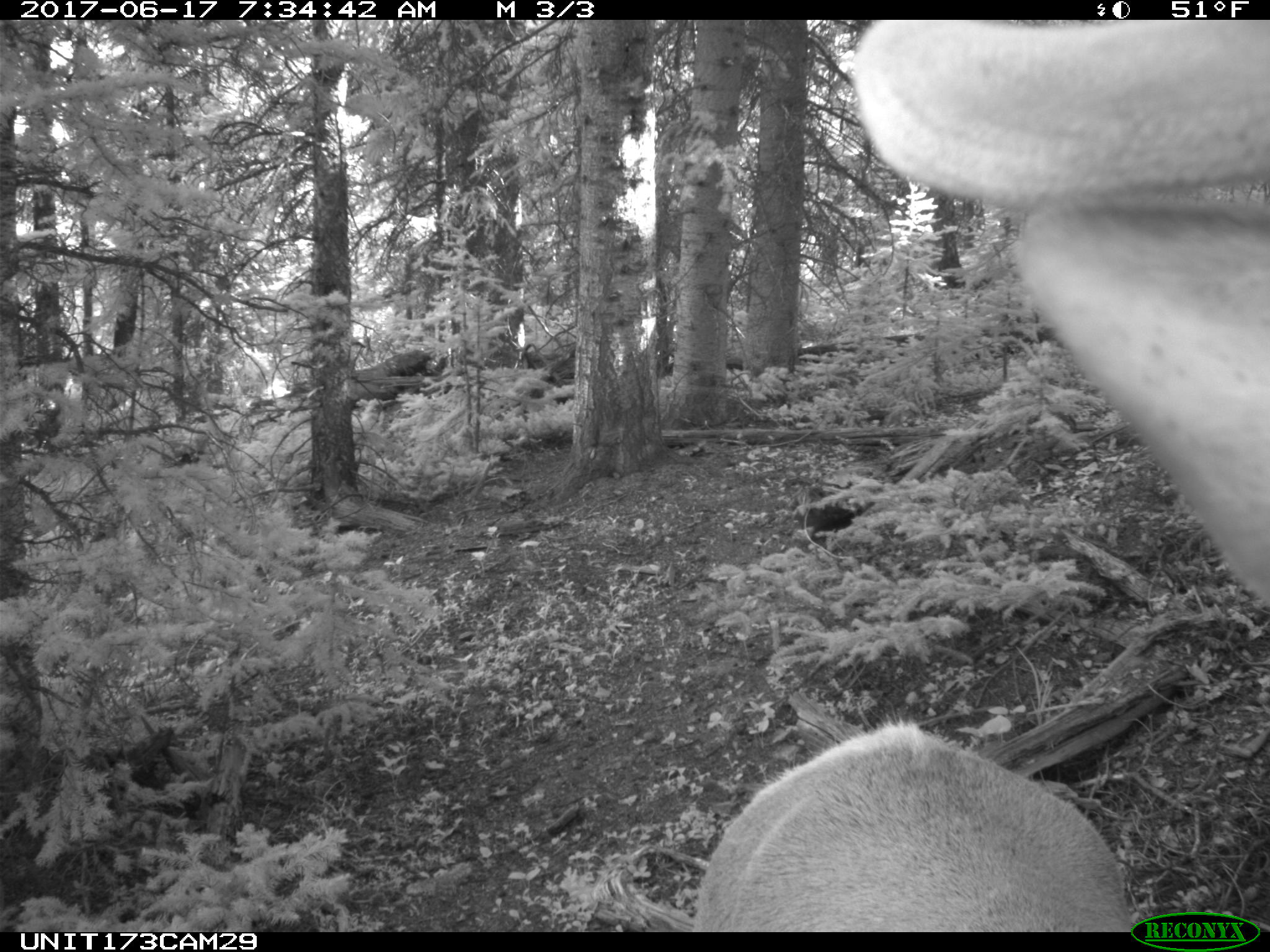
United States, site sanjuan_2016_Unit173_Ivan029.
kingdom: Animalia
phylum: Chordata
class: Mammalia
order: Artiodactyla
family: Cervidae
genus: Cervus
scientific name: Cervus elaphus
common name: red deer